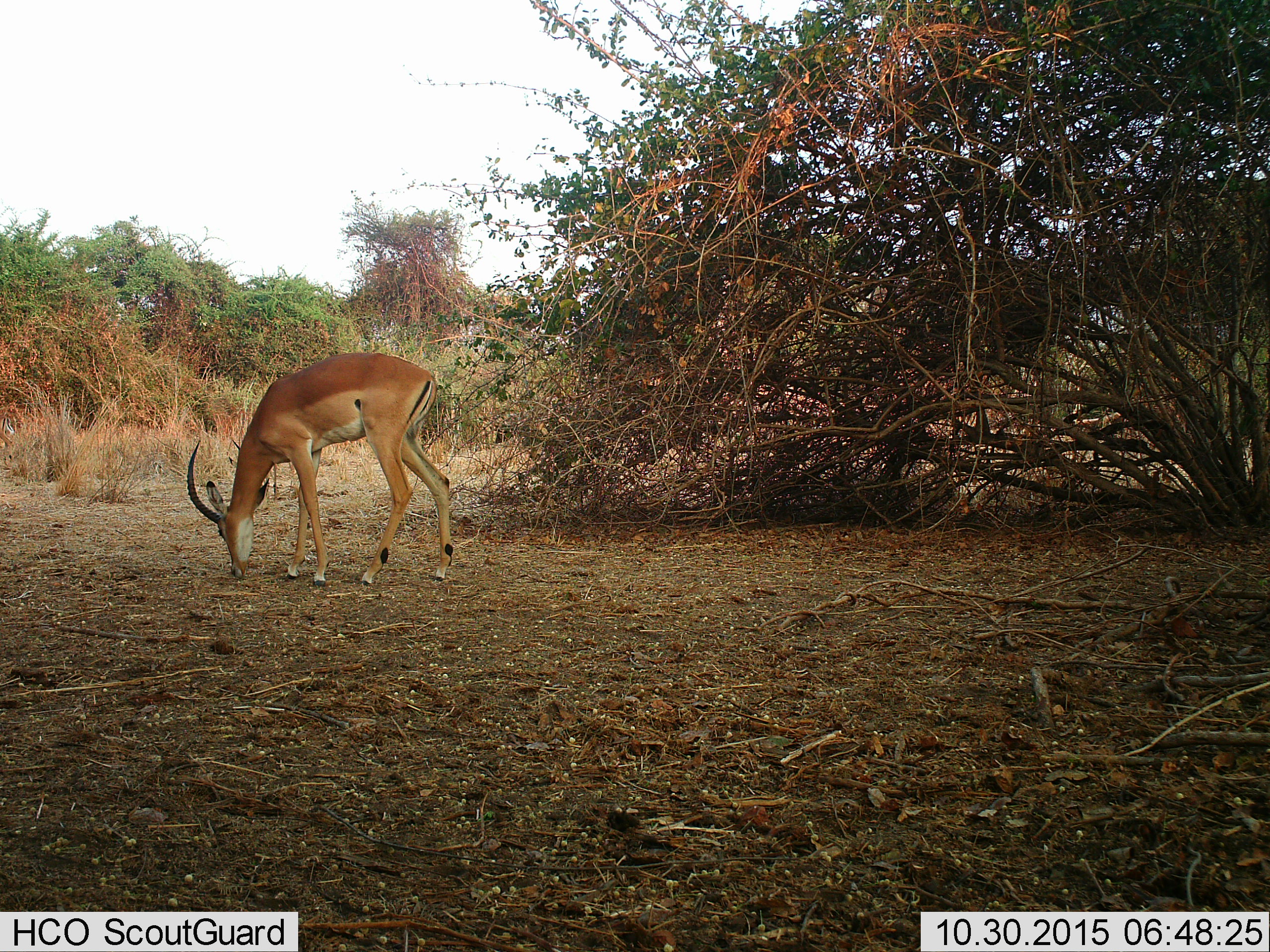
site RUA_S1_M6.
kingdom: Animalia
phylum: Chordata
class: Mammalia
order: Artiodactyla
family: Bovidae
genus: Aepyceros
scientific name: Aepyceros melampus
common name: impala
Impala (Aepyceros melampus), count 1. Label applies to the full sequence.